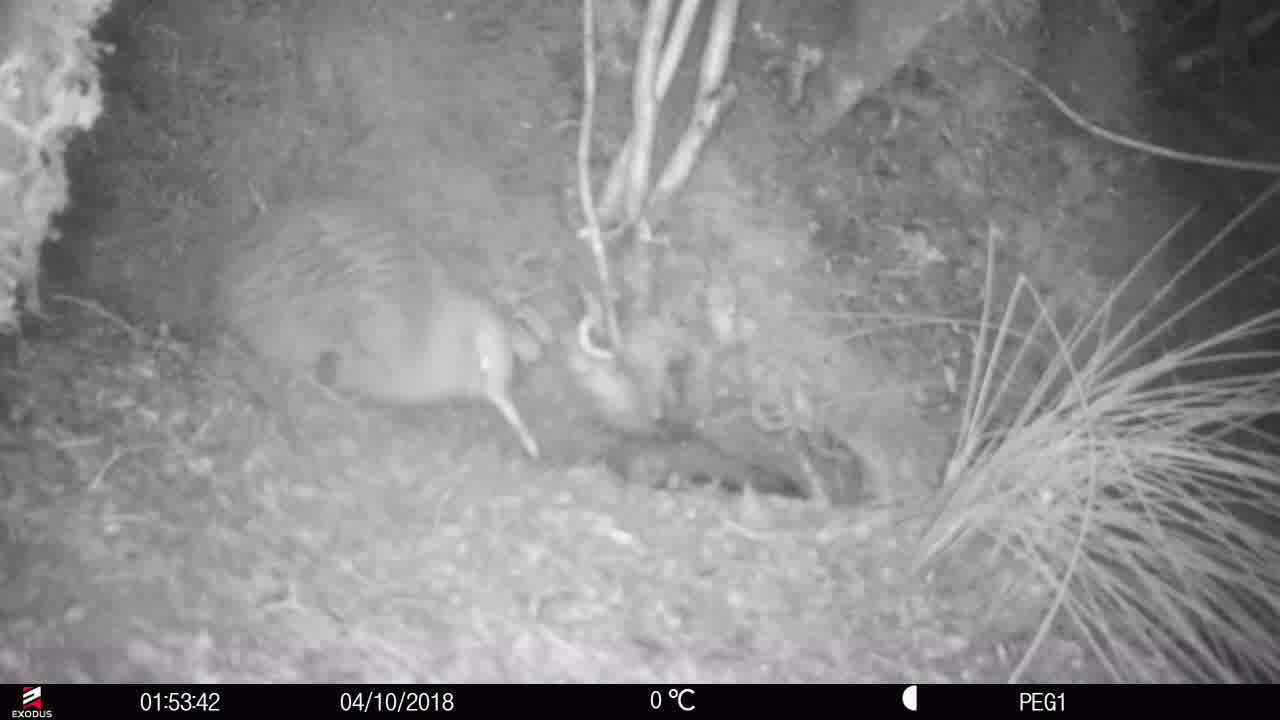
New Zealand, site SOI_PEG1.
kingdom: Animalia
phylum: Chordata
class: Aves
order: Apterygiformes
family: Apterygidae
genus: Apteryx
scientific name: Apteryx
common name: kiwi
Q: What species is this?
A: Kiwi (Apteryx).